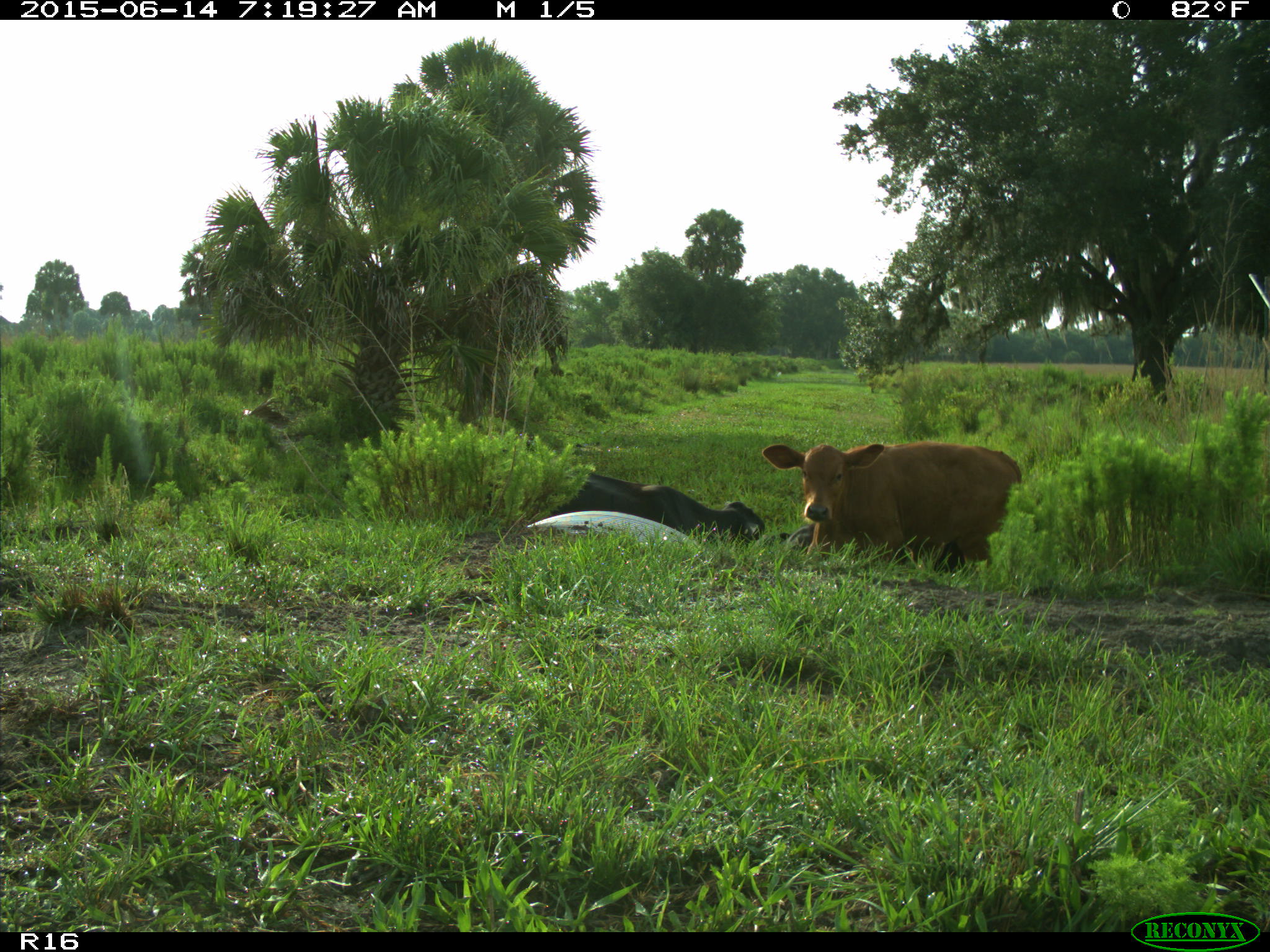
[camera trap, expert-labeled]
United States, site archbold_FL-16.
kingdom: Animalia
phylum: Chordata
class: Mammalia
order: Artiodactyla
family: Bovidae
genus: Bos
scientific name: Bos taurus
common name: domestic cow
Bos taurus (domestic cow).